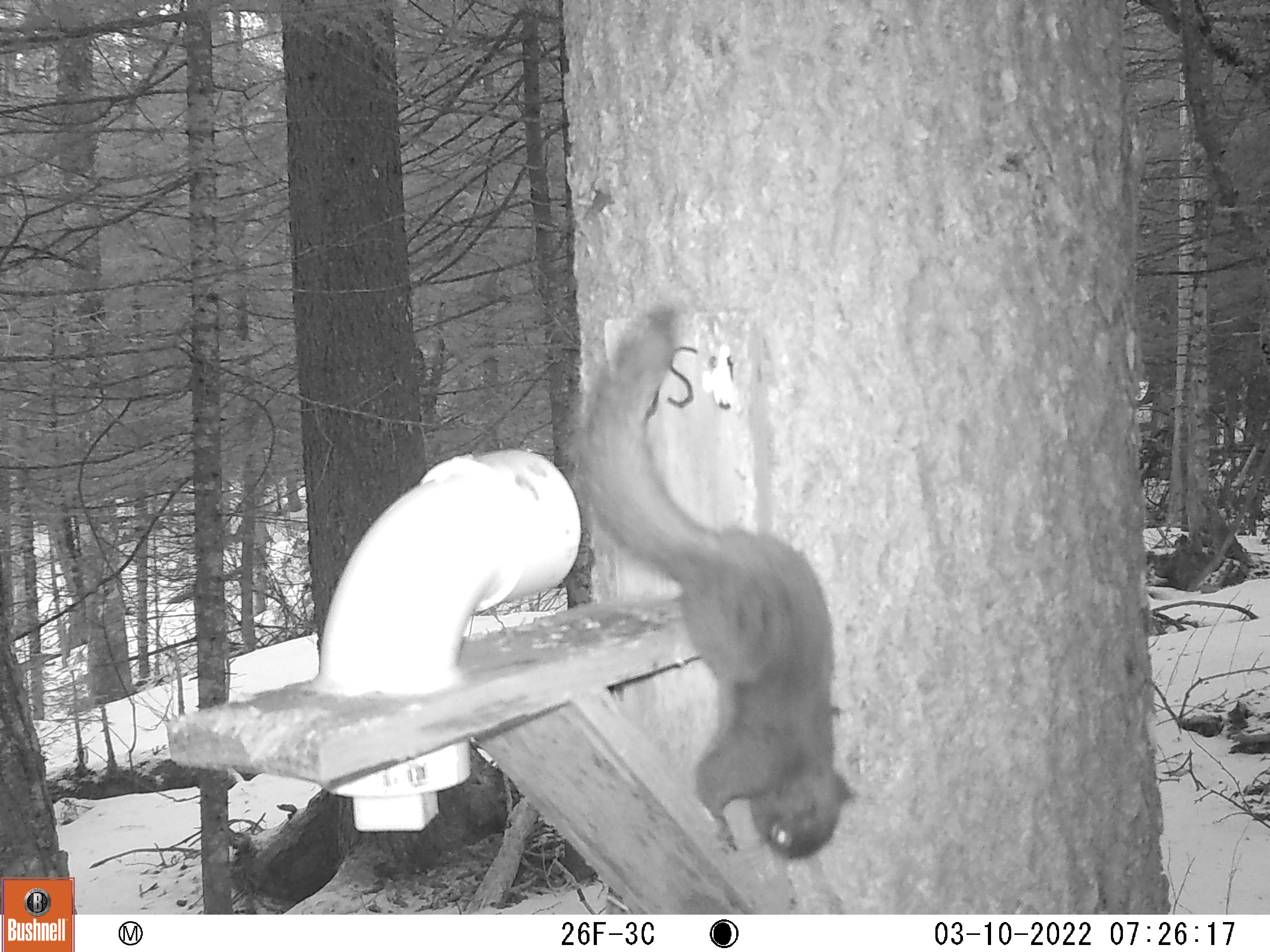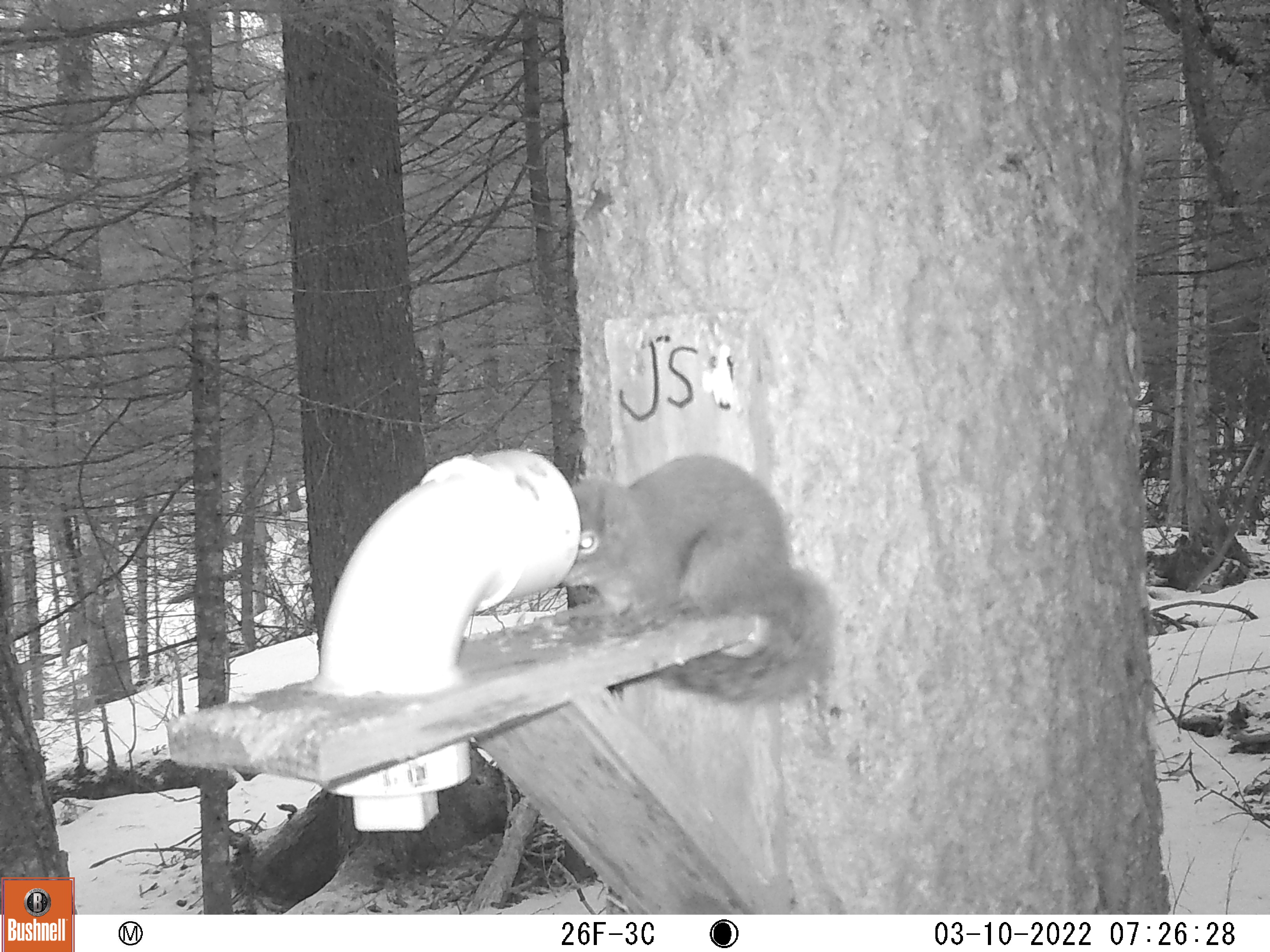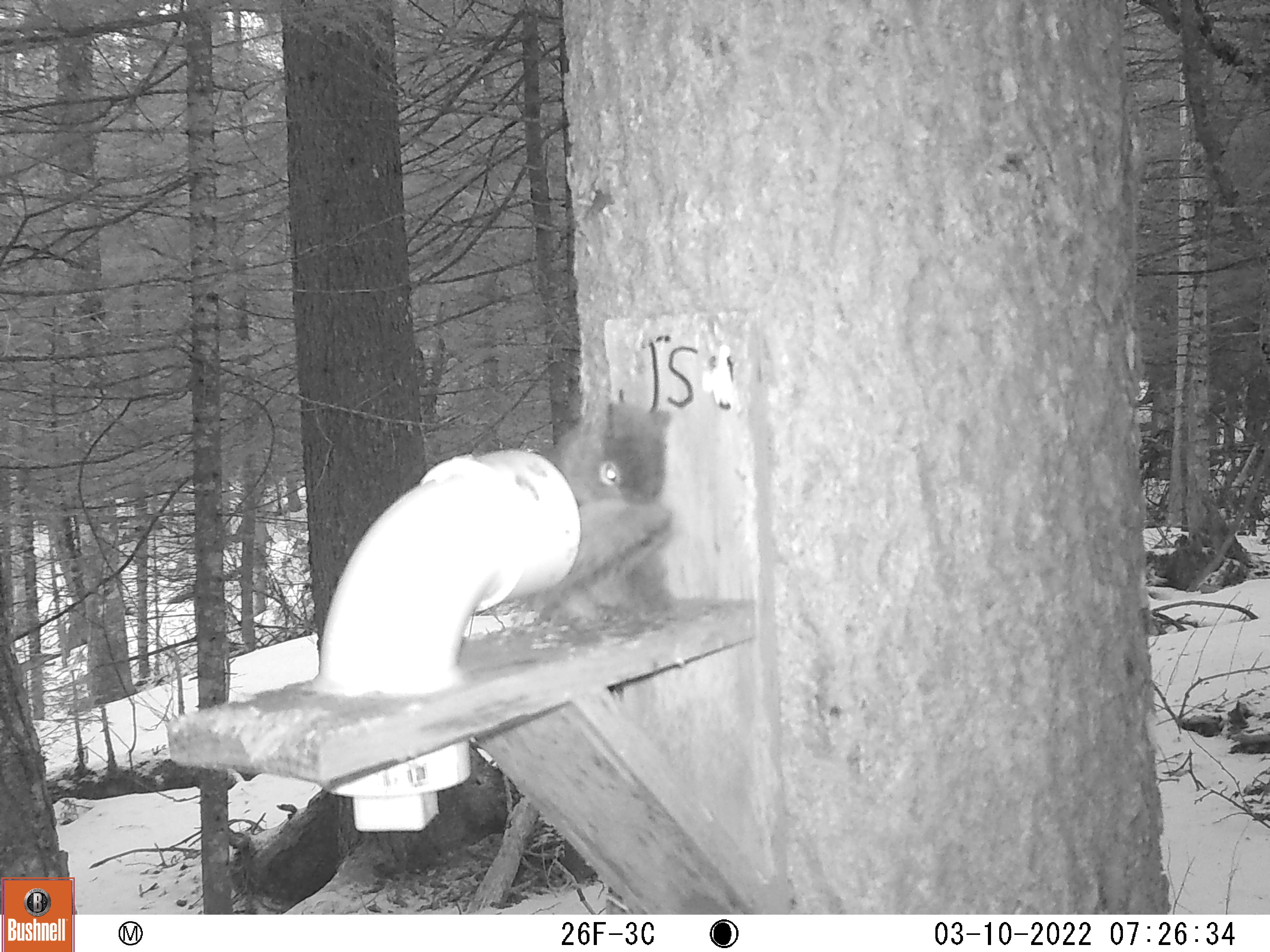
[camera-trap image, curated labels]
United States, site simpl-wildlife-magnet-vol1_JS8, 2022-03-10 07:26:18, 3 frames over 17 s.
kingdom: Animalia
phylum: Chordata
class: Mammalia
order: Rodentia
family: Sciuridae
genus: Tamiasciurus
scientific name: Tamiasciurus hudsonicus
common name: red squirrel